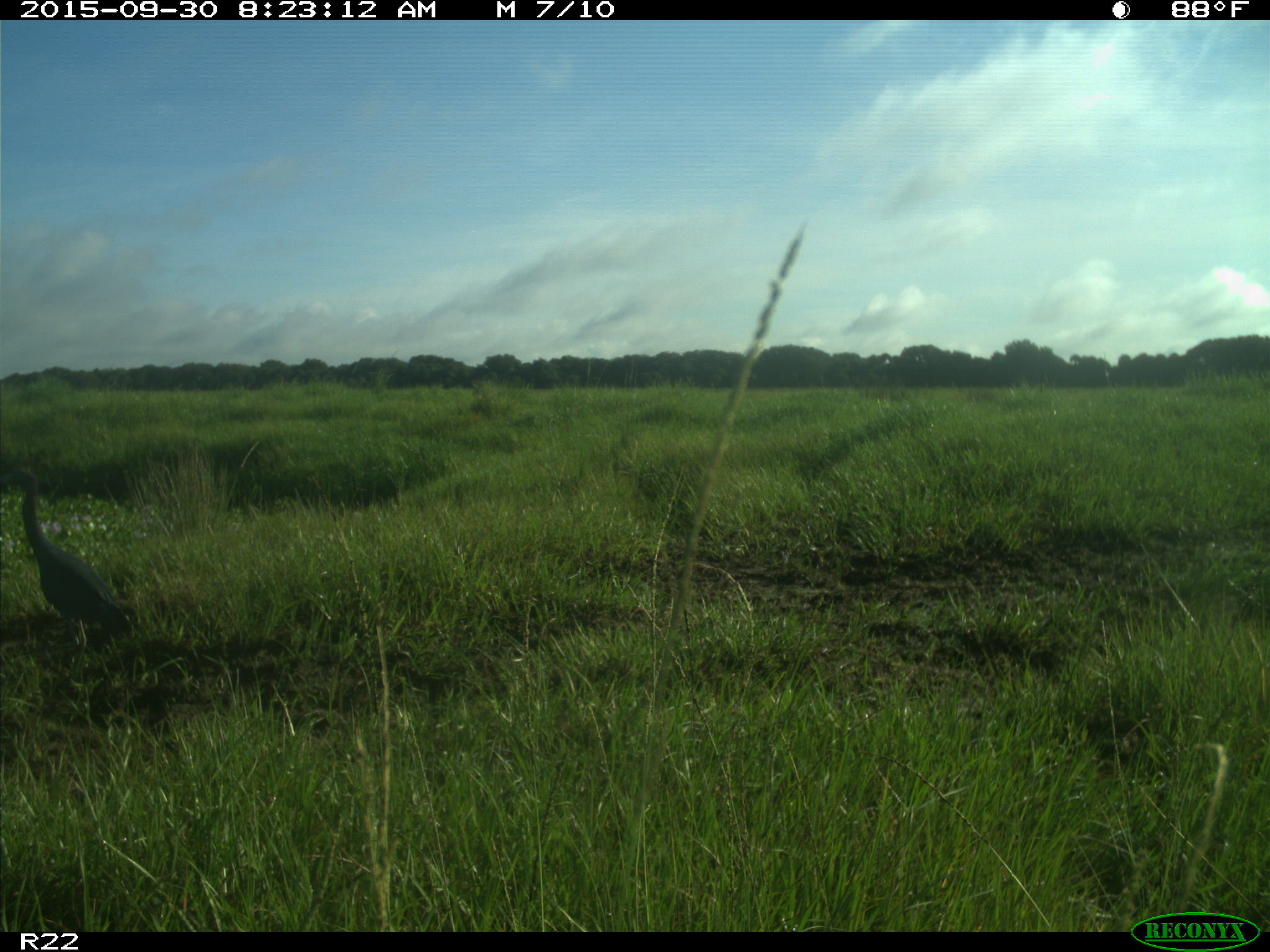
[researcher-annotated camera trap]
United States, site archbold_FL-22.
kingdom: Animalia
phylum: Chordata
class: Aves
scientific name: Aves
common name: birds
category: unidentified bird